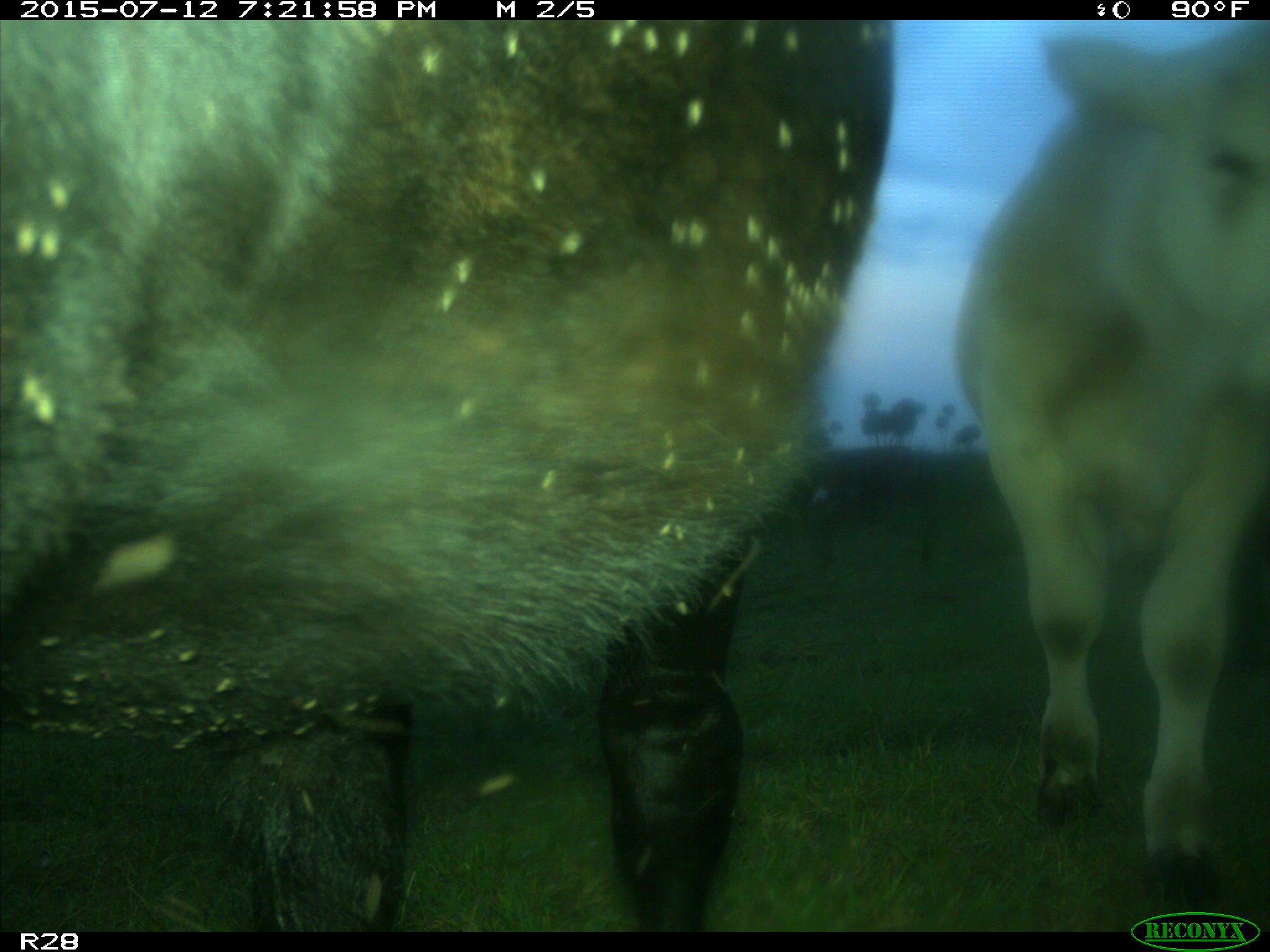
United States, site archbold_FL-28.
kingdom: Animalia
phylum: Chordata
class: Mammalia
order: Artiodactyla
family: Bovidae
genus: Bos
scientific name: Bos taurus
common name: domestic cow